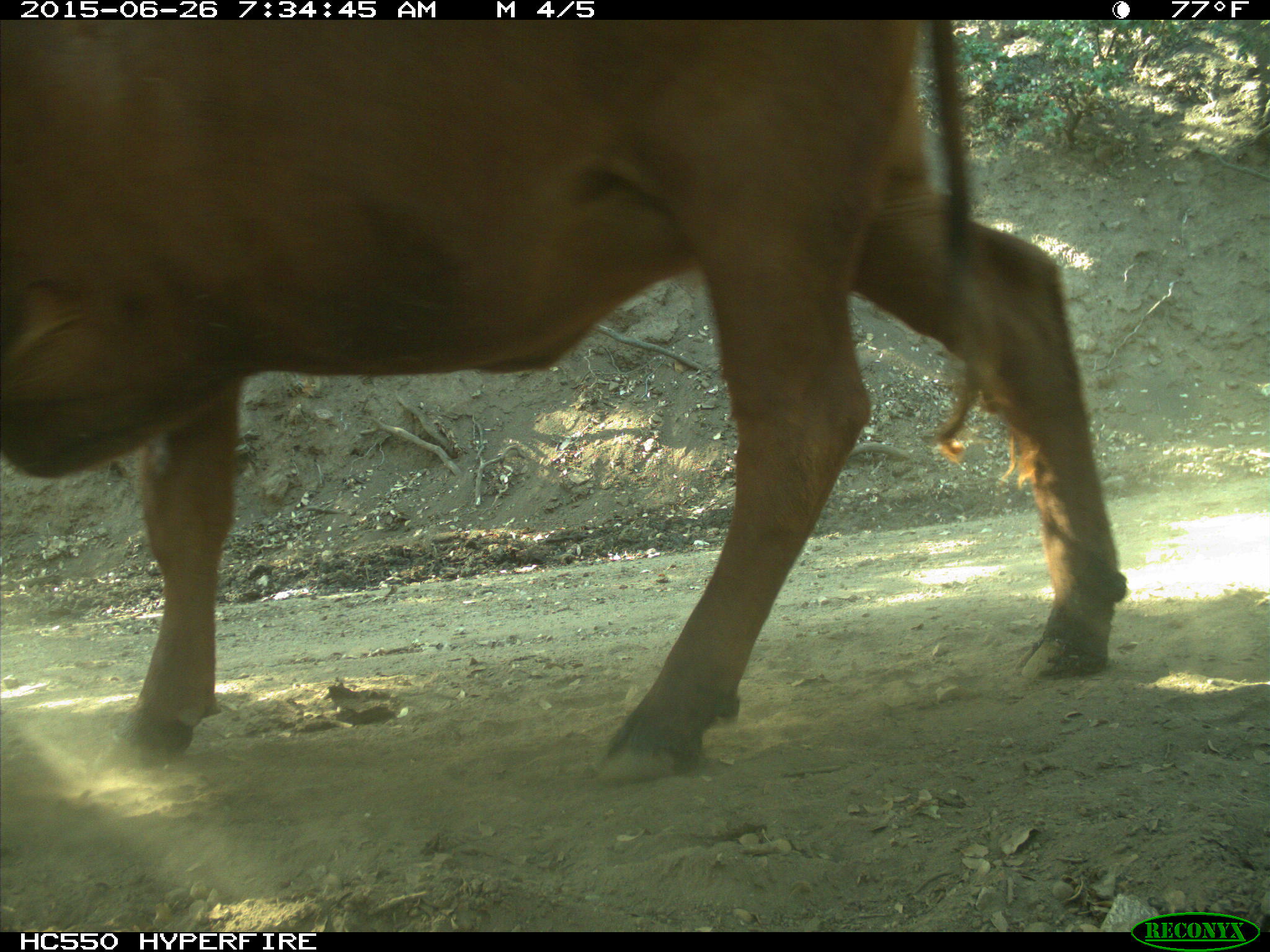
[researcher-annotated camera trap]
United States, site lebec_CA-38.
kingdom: Animalia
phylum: Chordata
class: Mammalia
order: Artiodactyla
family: Bovidae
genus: Bos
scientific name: Bos taurus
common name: domestic cow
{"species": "Bos taurus (domestic cow)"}